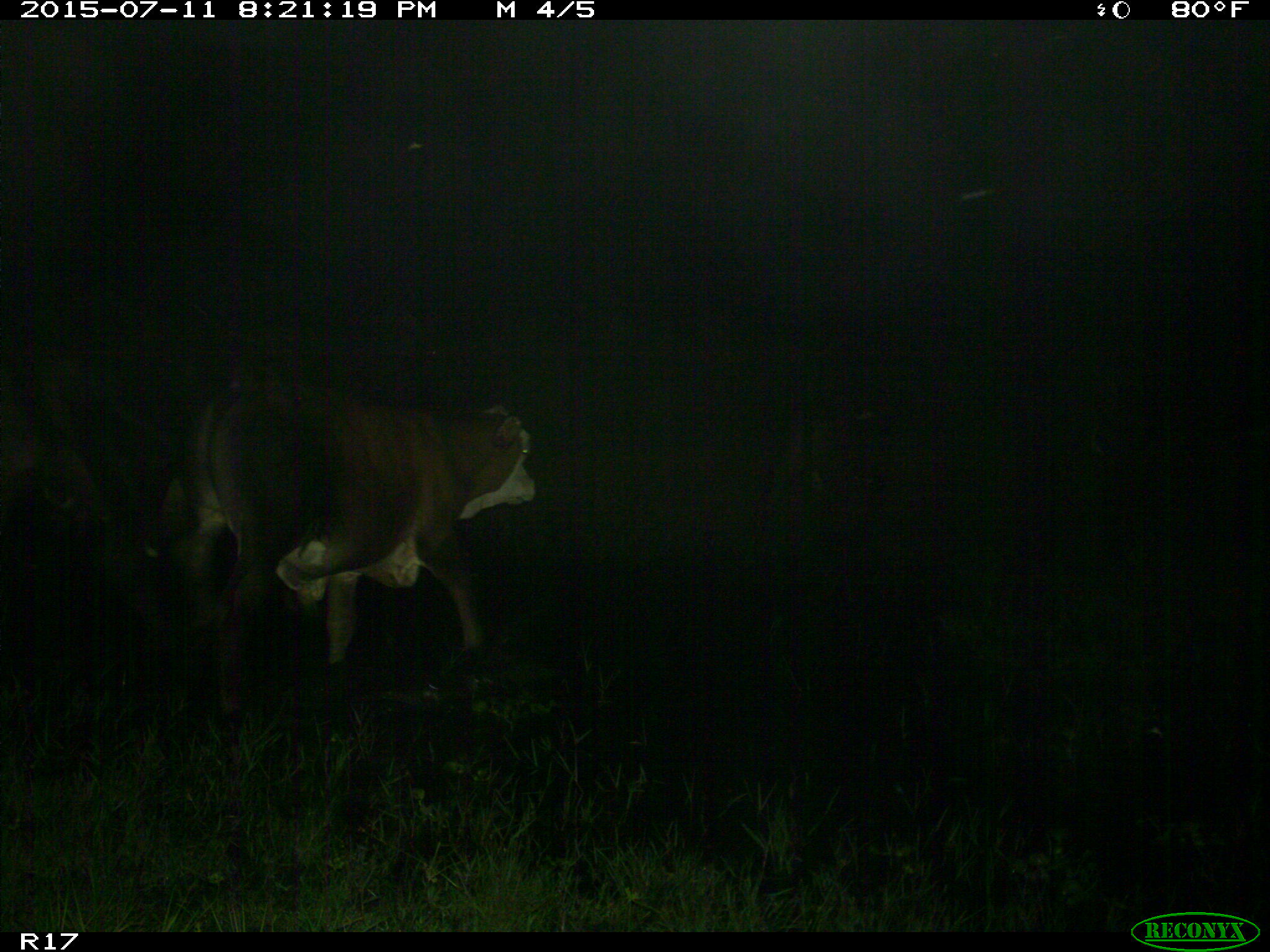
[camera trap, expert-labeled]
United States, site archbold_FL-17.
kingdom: Animalia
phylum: Chordata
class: Mammalia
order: Artiodactyla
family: Bovidae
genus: Bos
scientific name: Bos taurus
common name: domestic cow